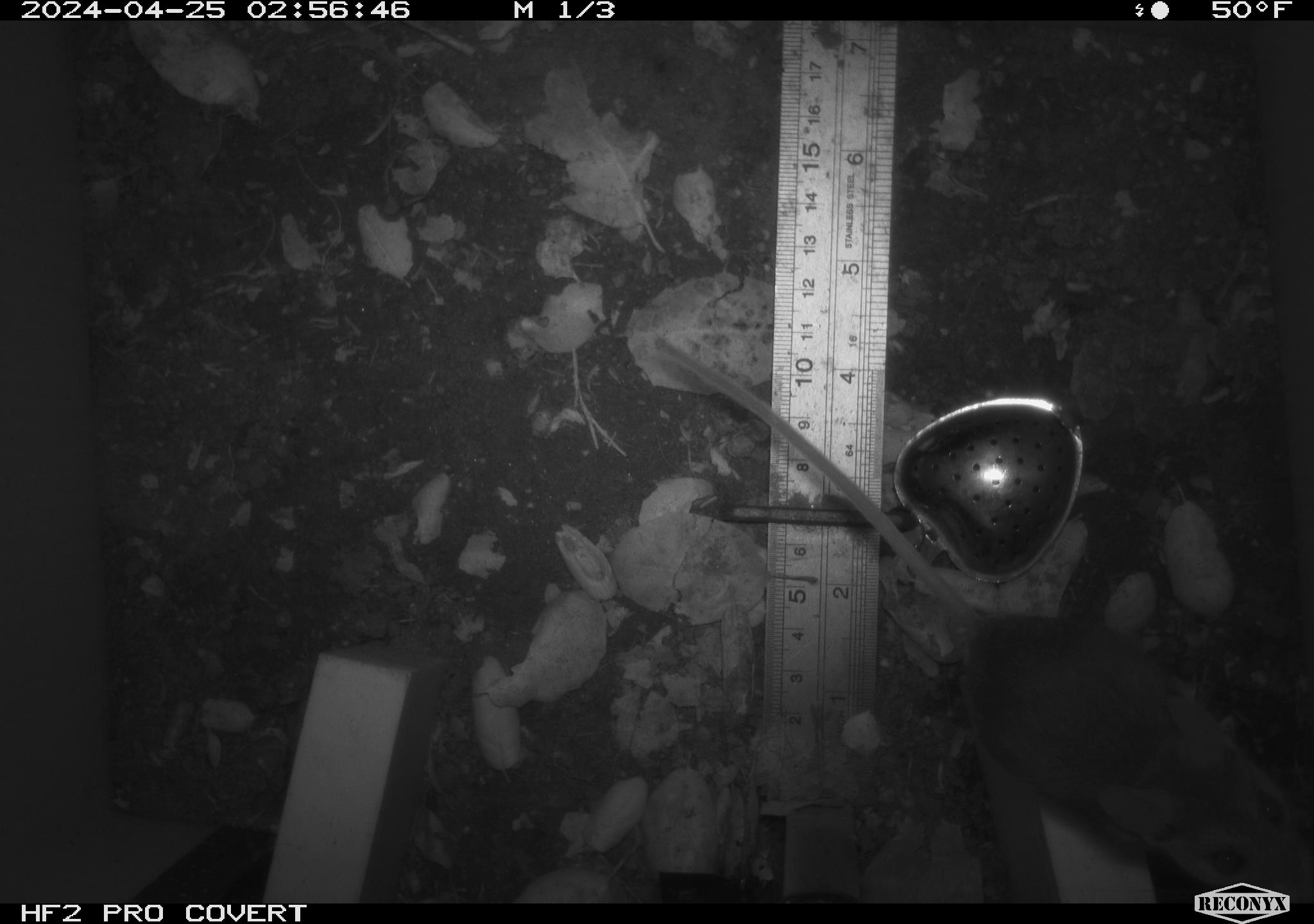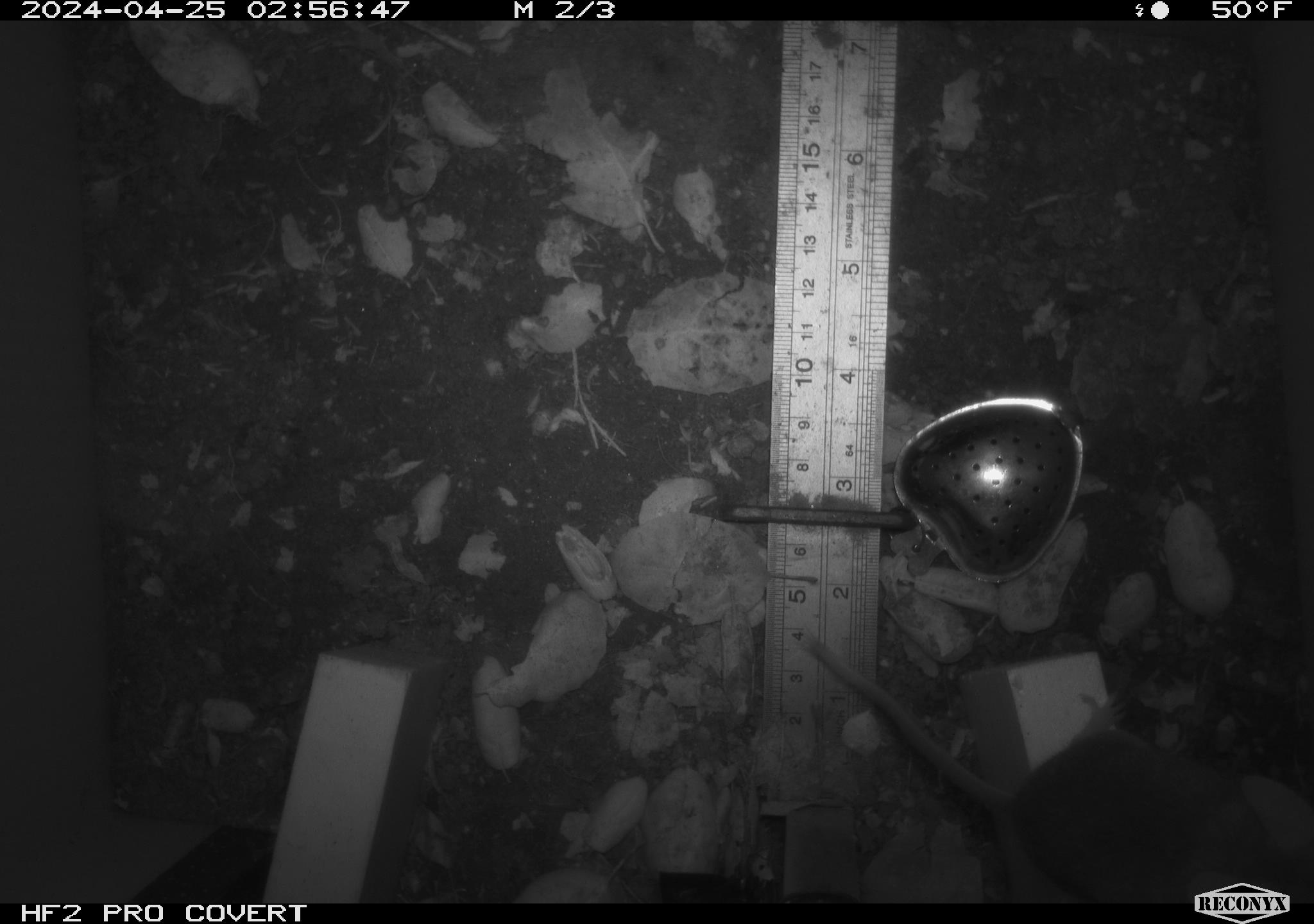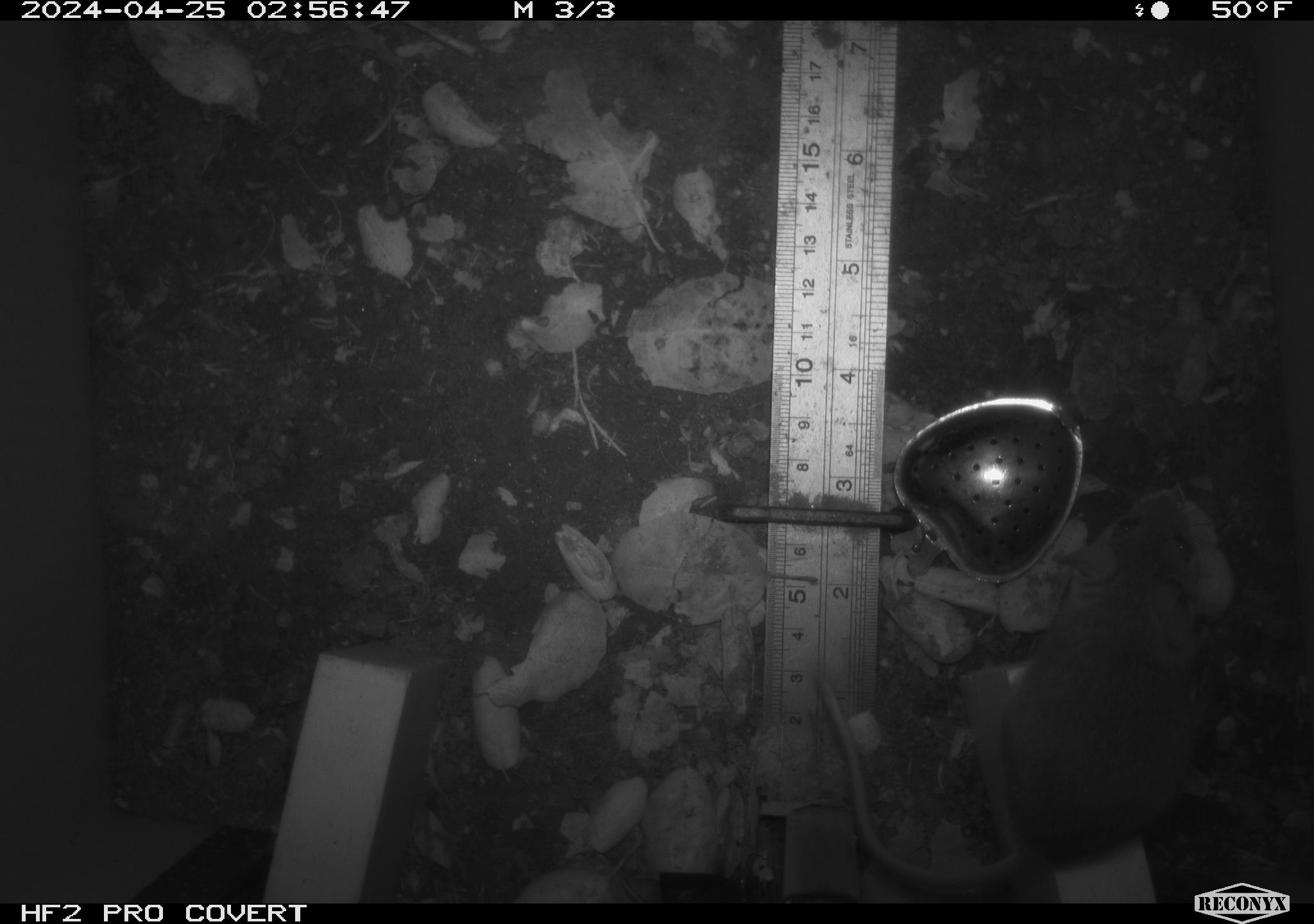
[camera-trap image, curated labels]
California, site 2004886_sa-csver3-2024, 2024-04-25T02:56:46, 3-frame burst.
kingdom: Animalia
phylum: Chordata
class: Mammalia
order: Rodentia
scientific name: Rodentia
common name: rodent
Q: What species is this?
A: Rodent (Rodentia).